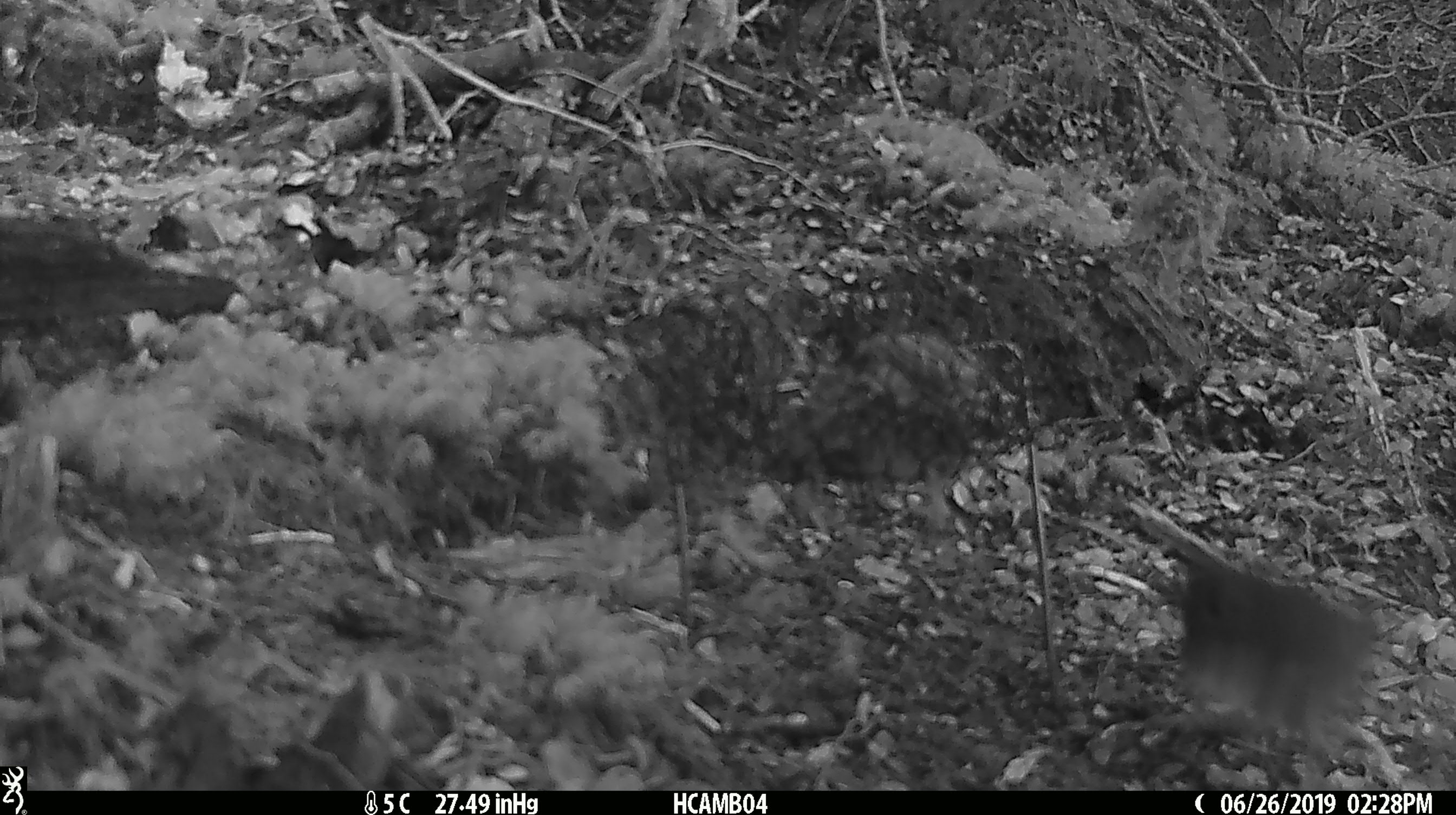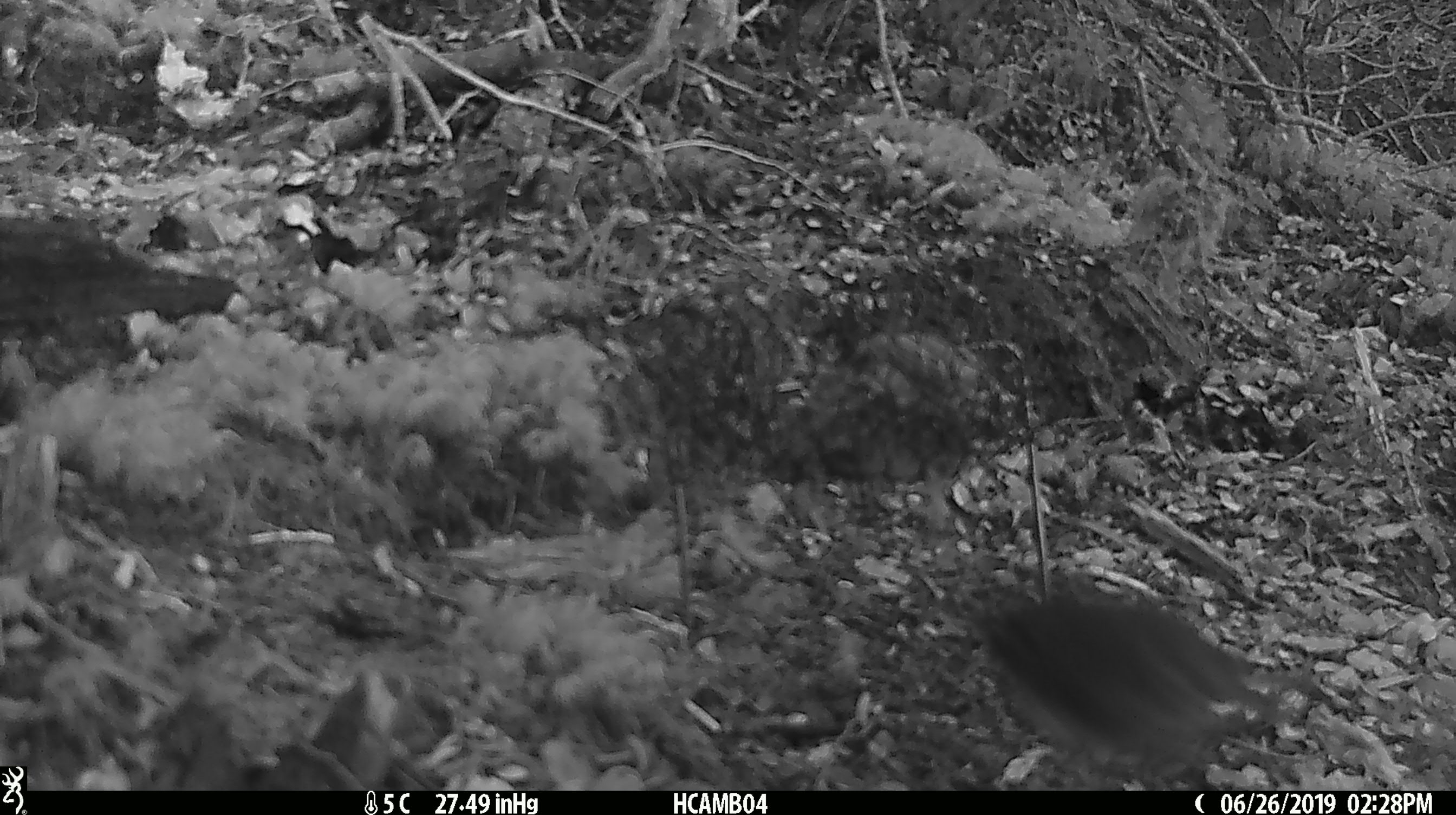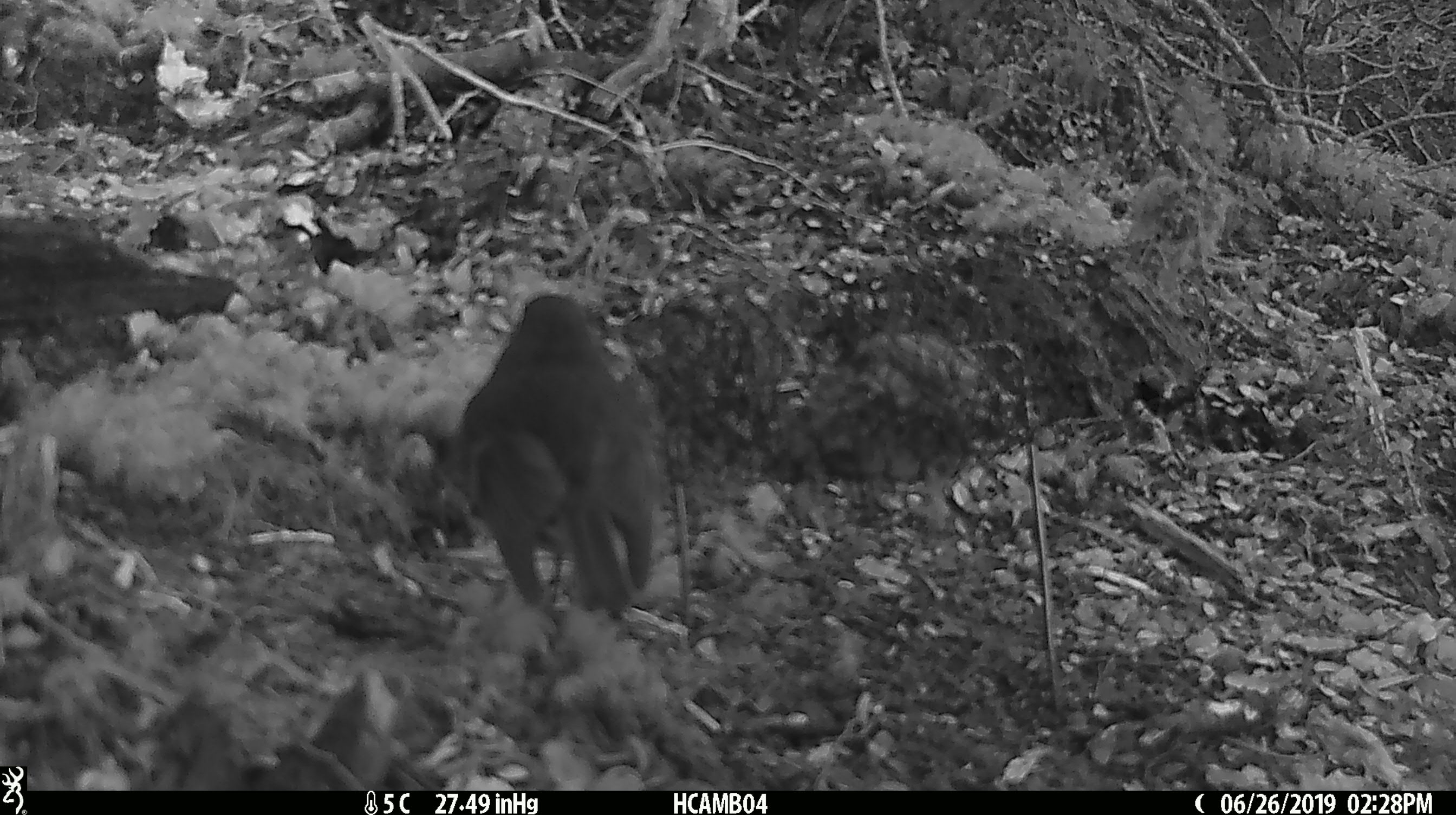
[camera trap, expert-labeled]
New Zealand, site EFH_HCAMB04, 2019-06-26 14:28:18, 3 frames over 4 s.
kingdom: Animalia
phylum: Chordata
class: Aves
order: Passeriformes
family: Petroicidae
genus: Petroica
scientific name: Petroica australis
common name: new zealand robin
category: robin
Robin (new zealand robin) (Petroica australis).